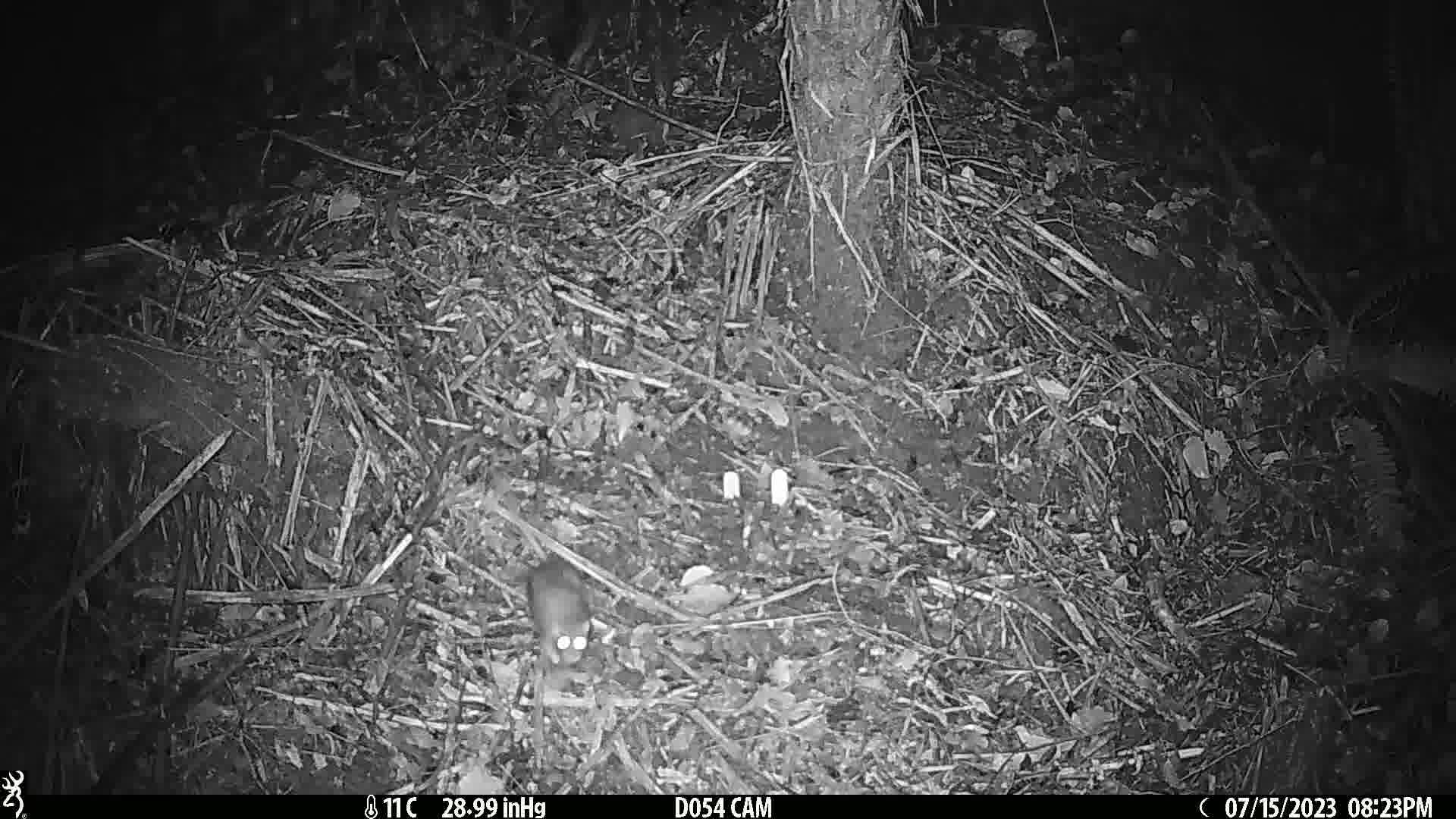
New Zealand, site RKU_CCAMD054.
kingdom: Animalia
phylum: Chordata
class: Mammalia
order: Rodentia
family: Muridae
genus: Rattus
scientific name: Rattus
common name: rat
Rat (Rattus).